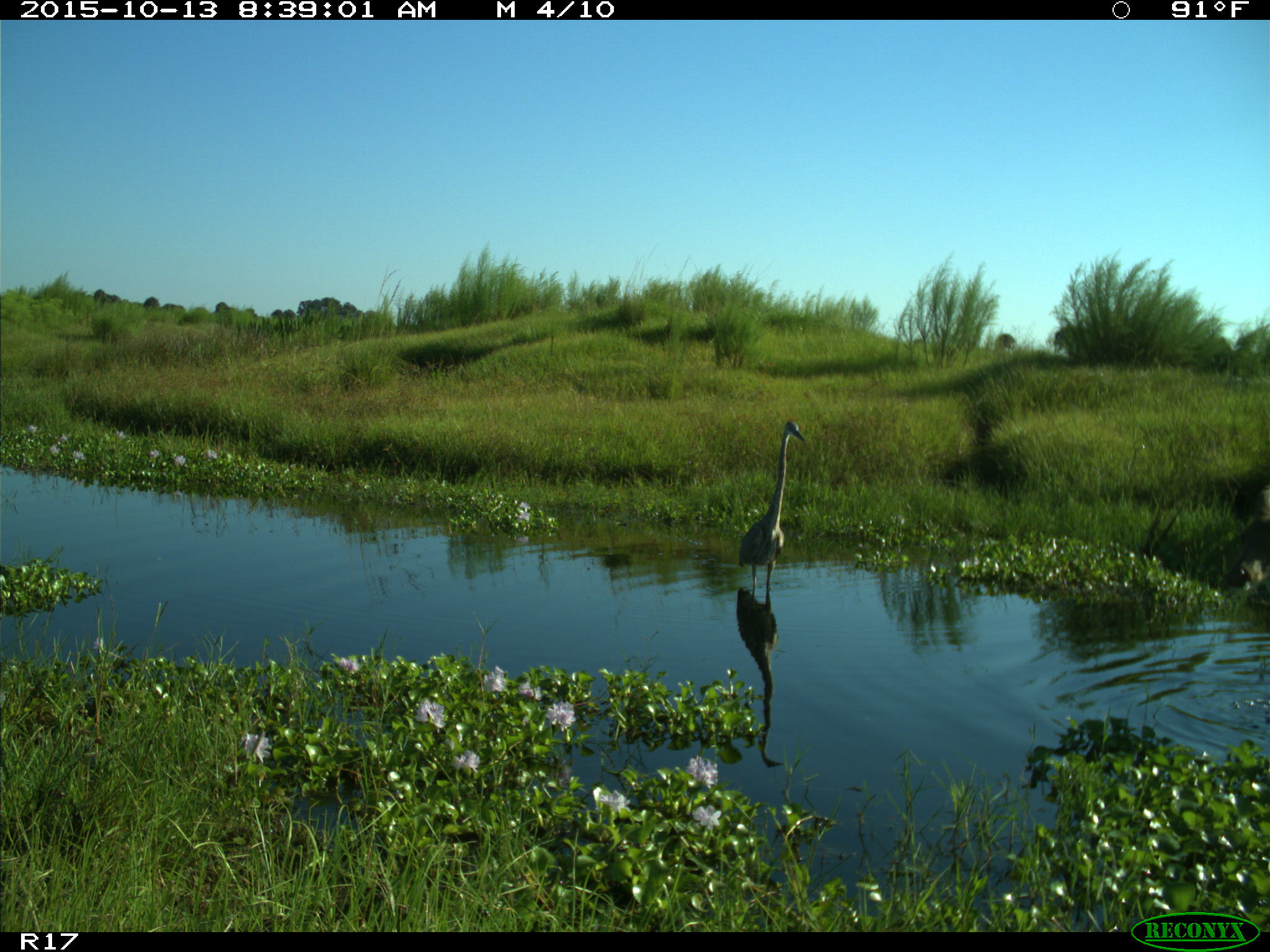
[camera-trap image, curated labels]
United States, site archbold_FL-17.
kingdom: Animalia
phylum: Chordata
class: Mammalia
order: Artiodactyla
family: Cervidae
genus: Odocoileus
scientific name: Odocoileus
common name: deer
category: unidentified deer